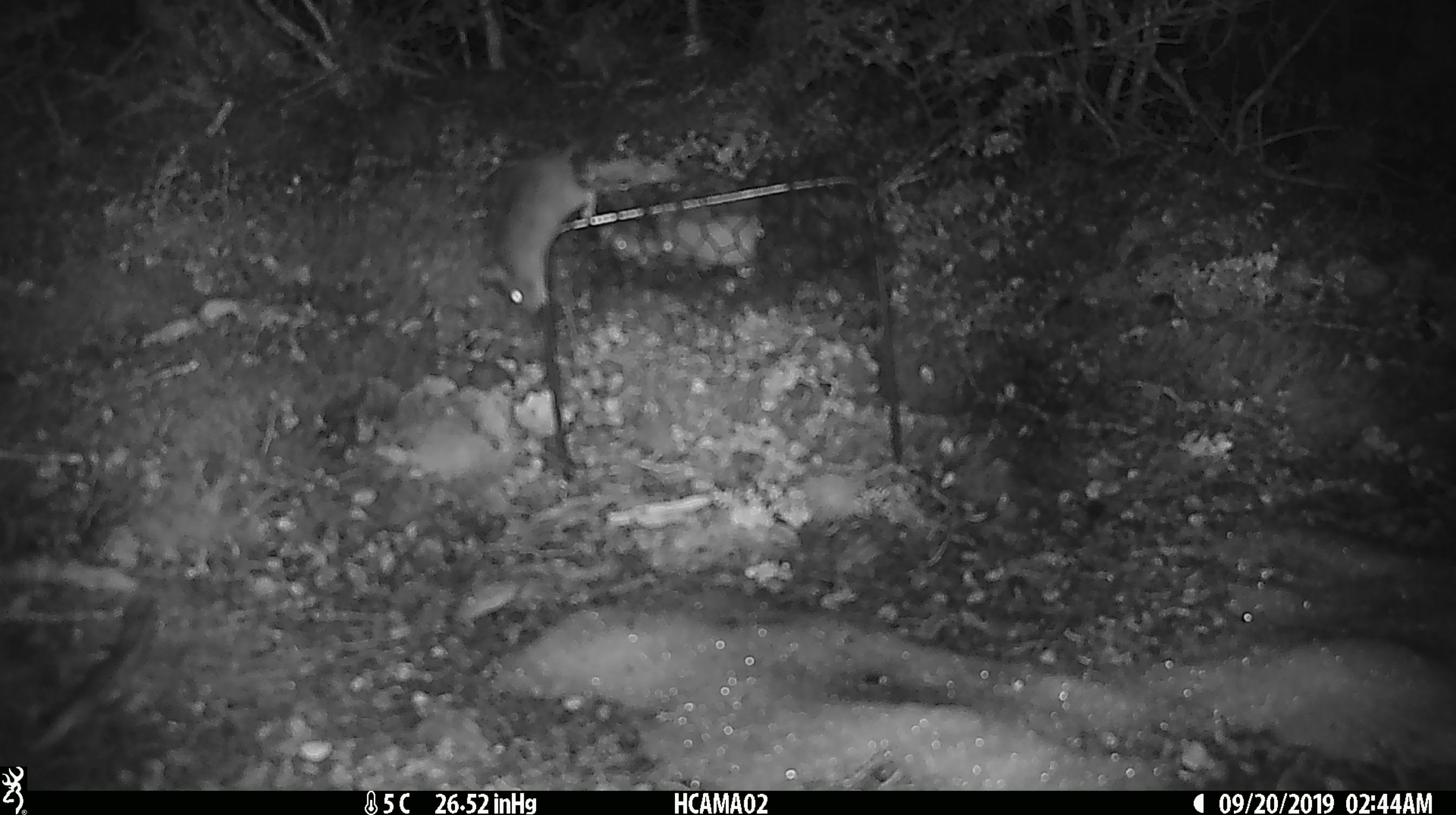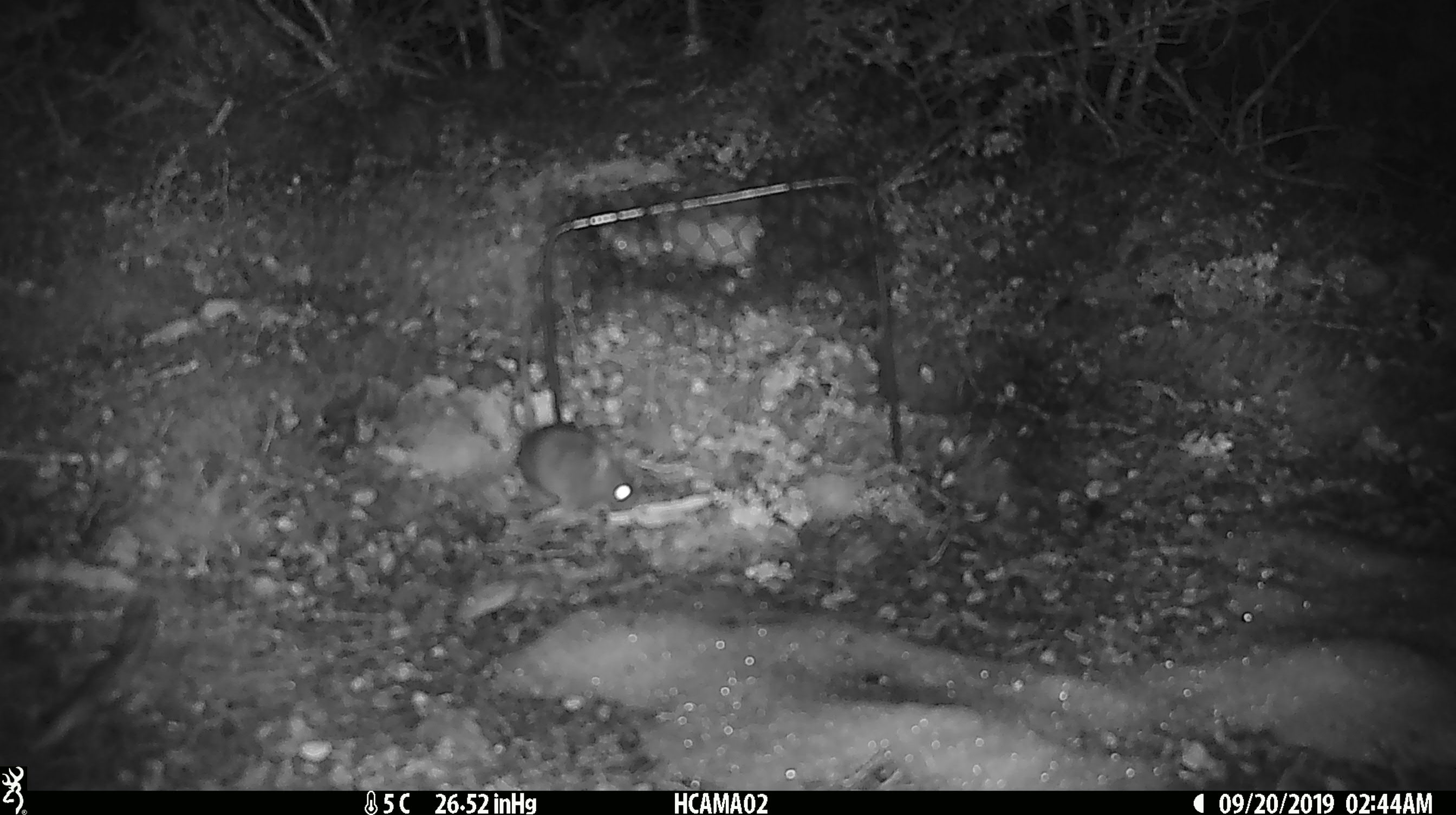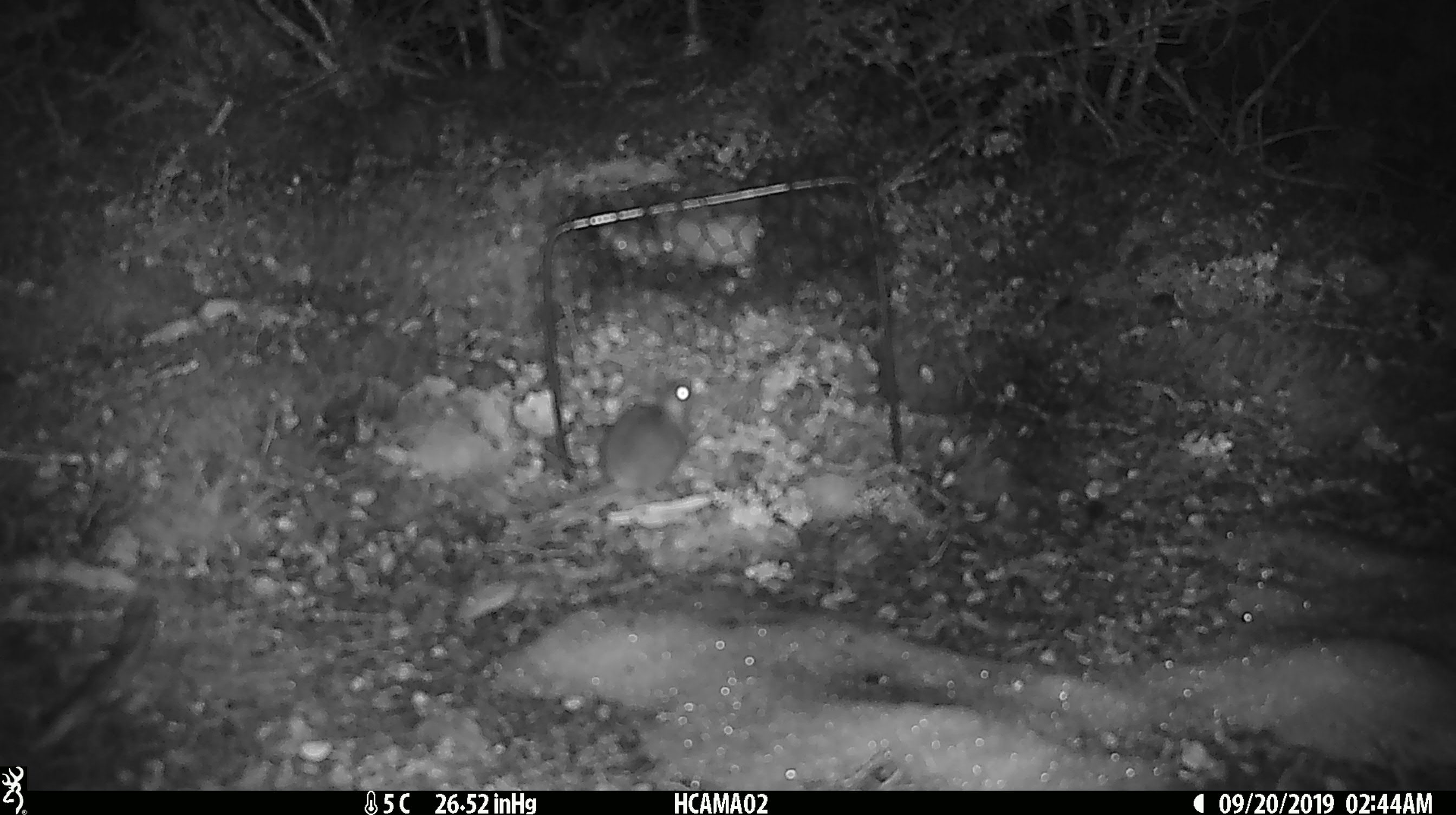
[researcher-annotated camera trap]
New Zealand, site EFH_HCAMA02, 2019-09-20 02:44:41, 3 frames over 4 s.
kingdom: Animalia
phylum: Chordata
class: Mammalia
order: Rodentia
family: Muridae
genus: Mus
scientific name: Mus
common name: mouse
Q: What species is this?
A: Mouse (Mus).